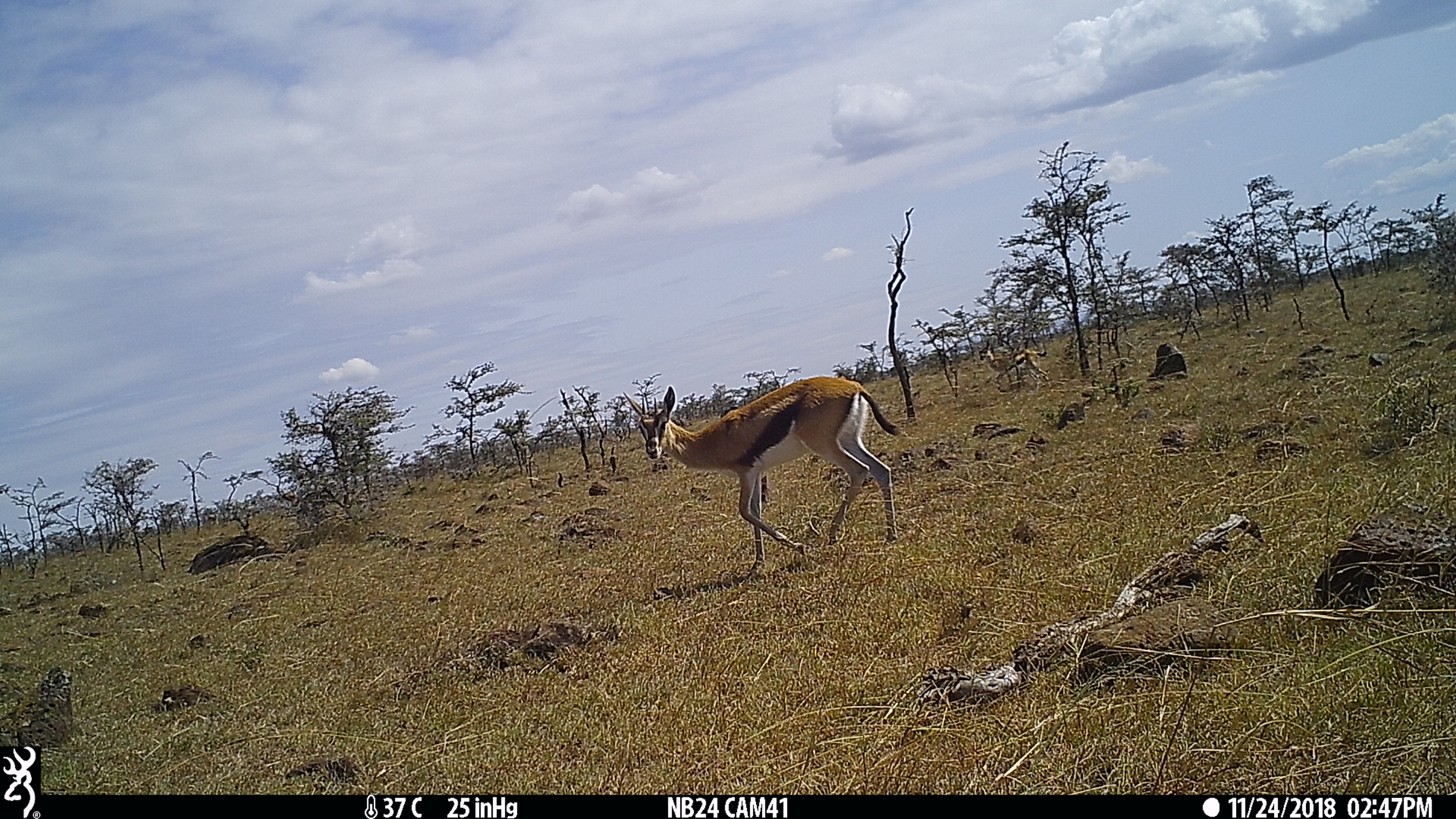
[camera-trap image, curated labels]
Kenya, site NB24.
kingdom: Animalia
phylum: Chordata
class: Mammalia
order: Artiodactyla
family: Bovidae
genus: Eudorcas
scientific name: Eudorcas thomsonii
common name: thomon's gazelle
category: gazelle thomsons